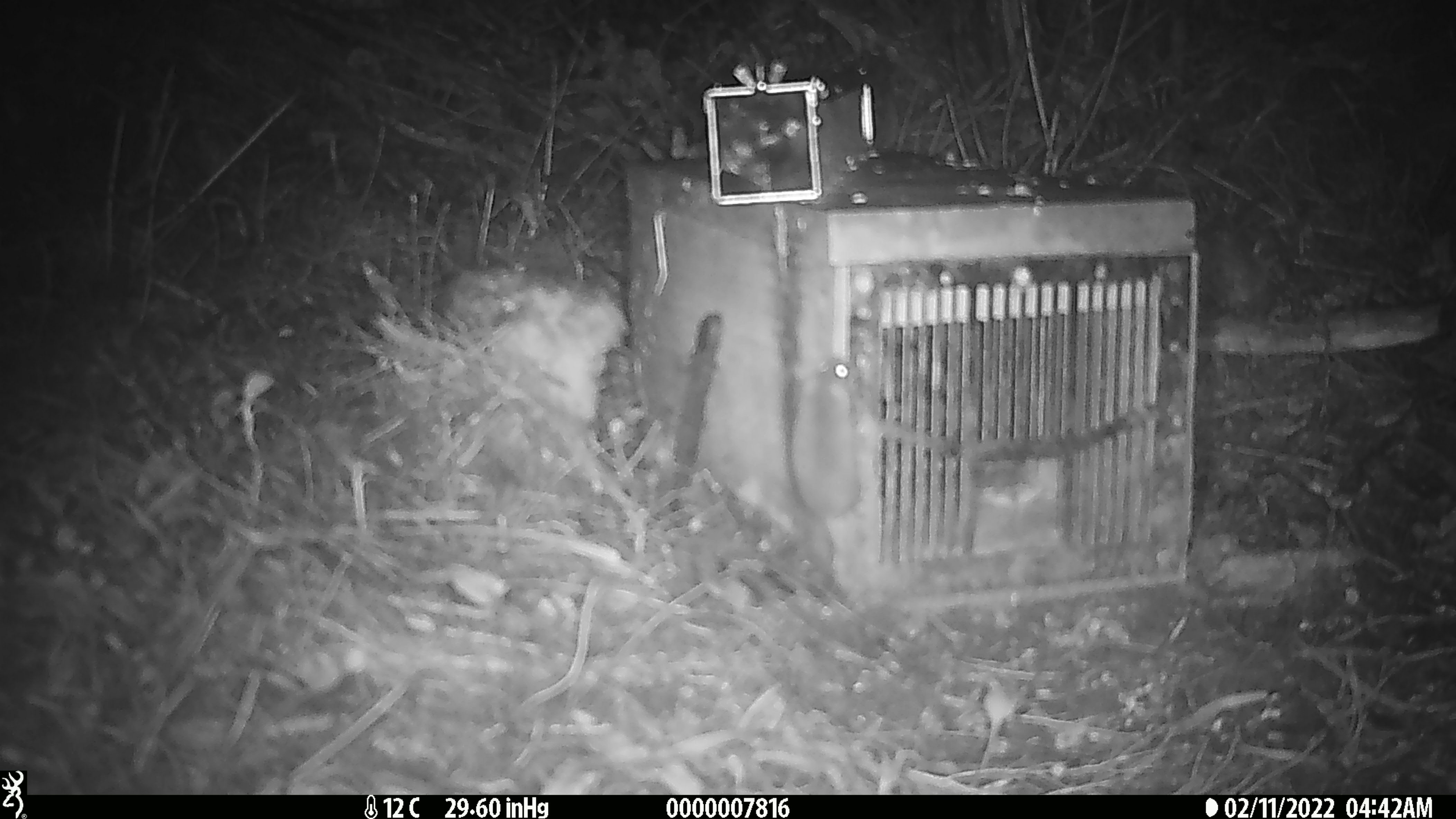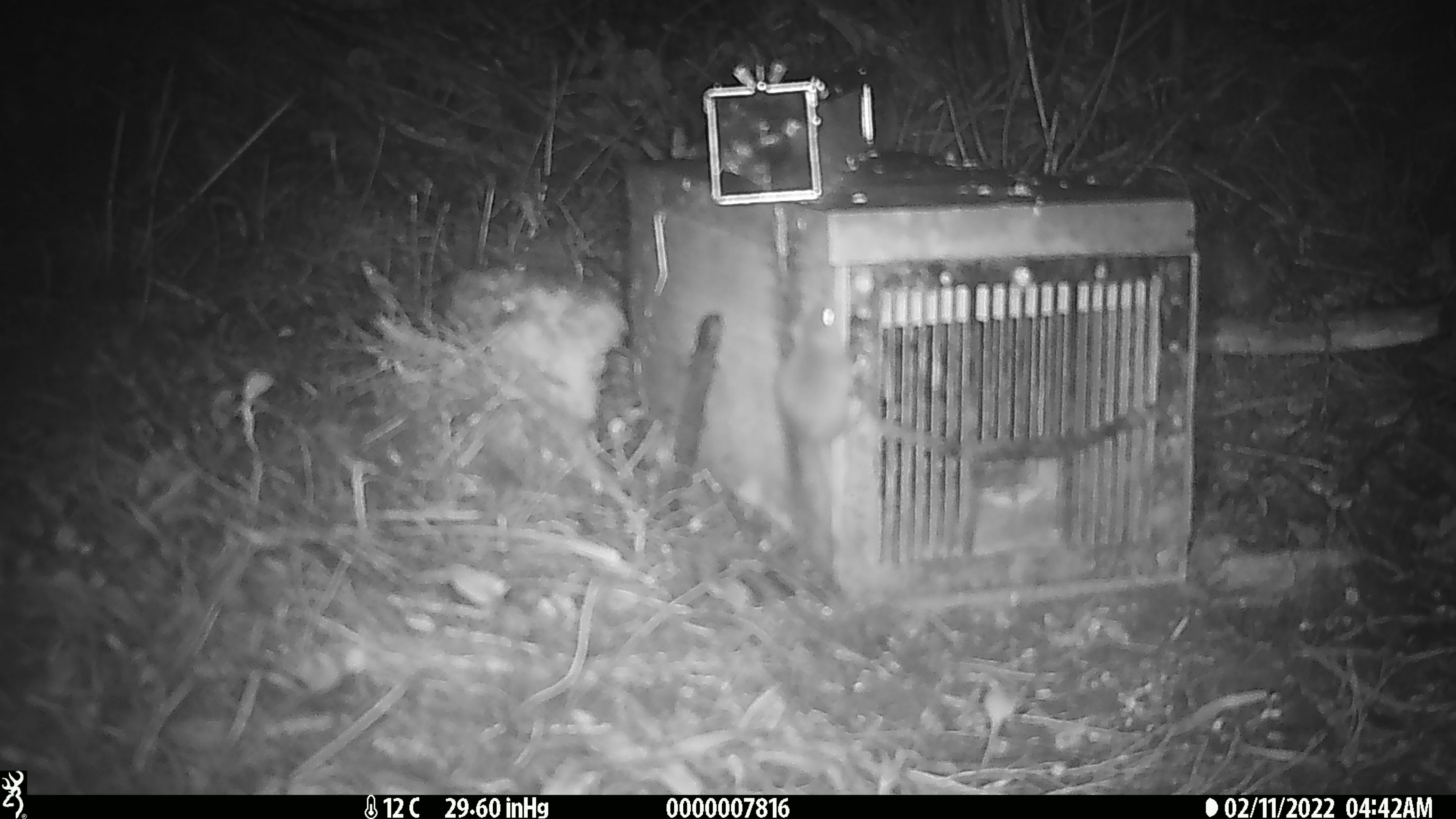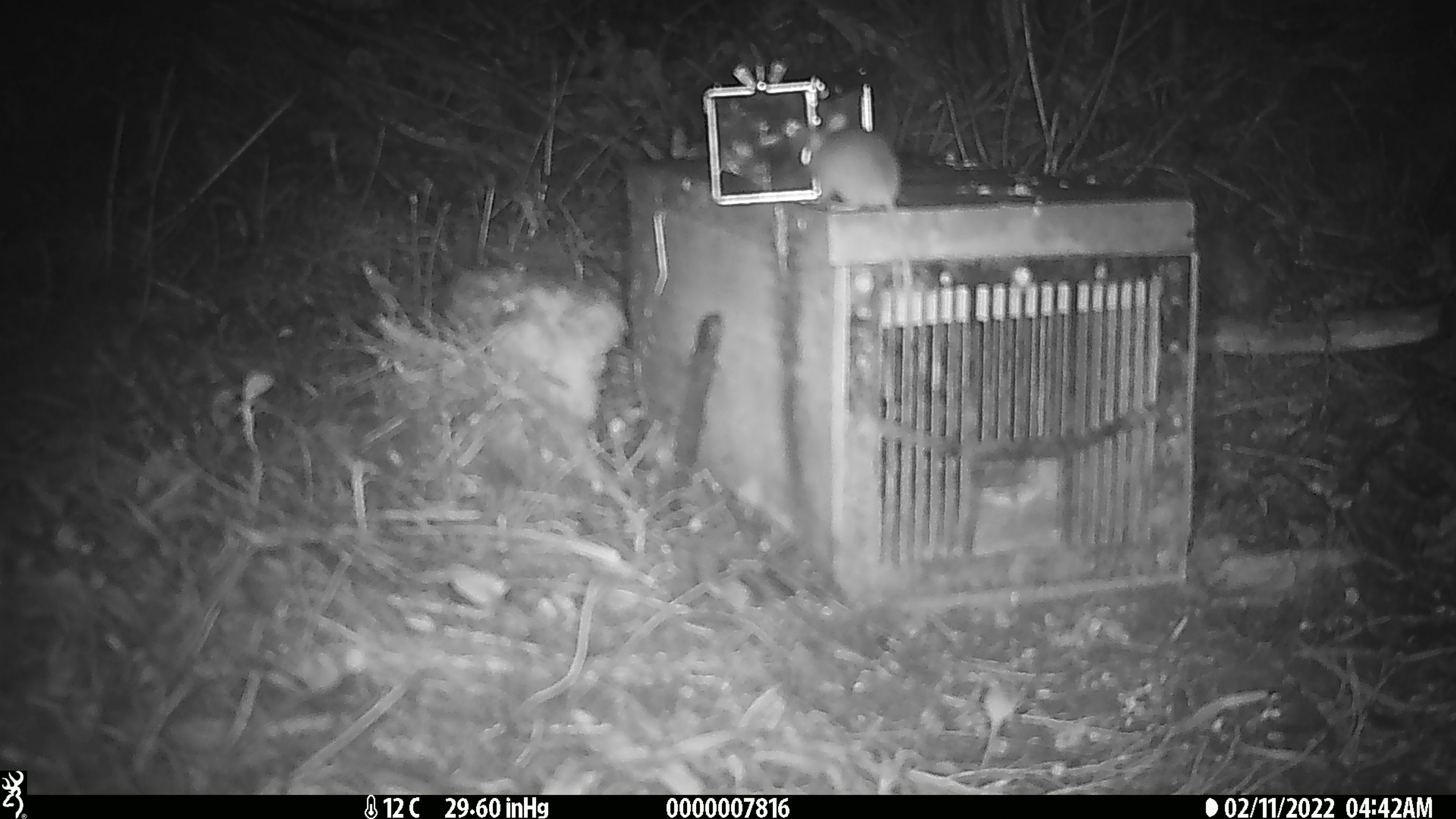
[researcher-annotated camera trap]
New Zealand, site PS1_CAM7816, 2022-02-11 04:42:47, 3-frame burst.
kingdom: Animalia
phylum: Chordata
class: Mammalia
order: Rodentia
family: Muridae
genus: Mus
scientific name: Mus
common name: mouse